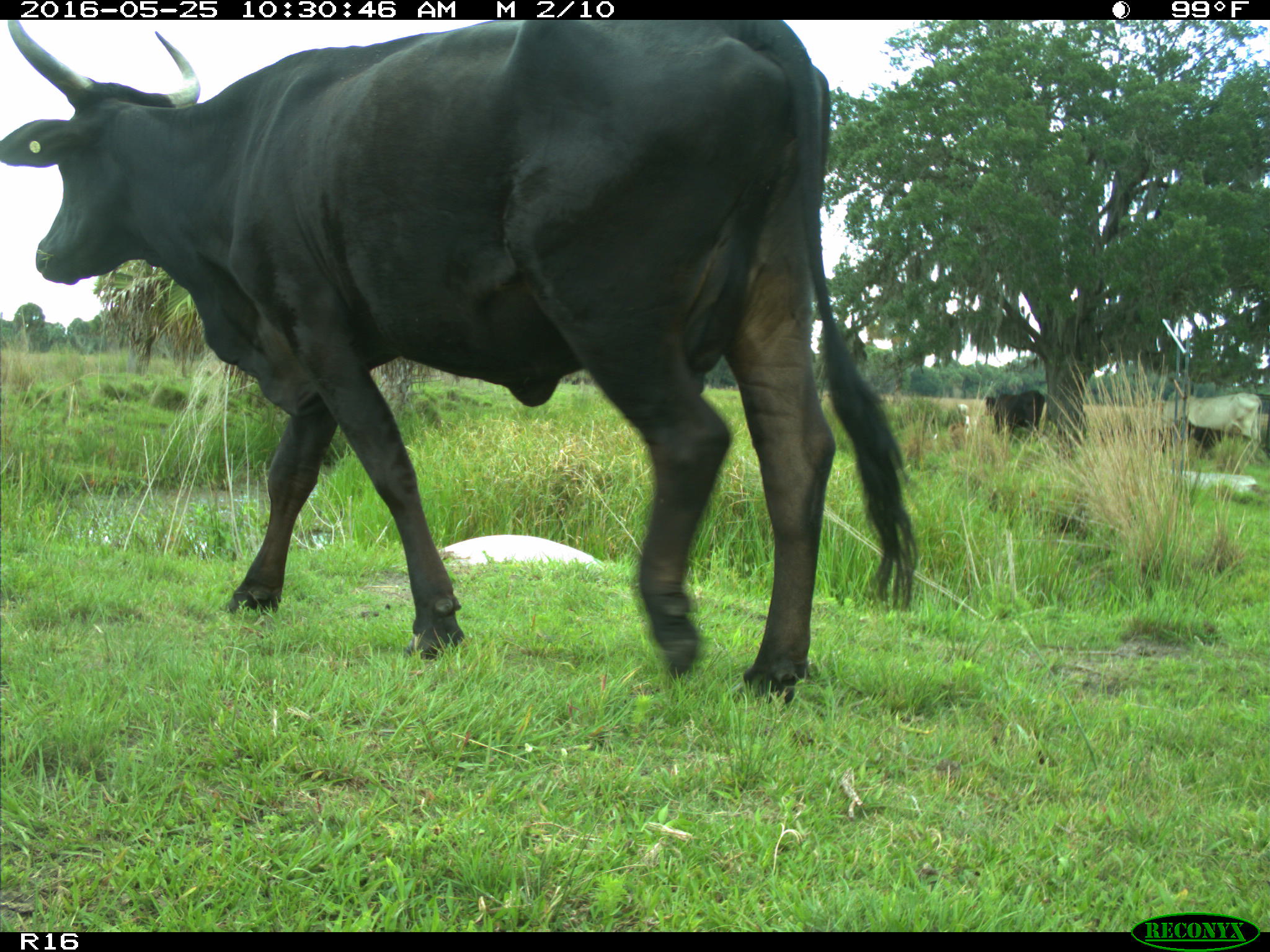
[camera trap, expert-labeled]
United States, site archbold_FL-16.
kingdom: Animalia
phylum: Chordata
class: Mammalia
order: Artiodactyla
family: Bovidae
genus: Bos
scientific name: Bos taurus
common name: domestic cow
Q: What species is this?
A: Bos taurus (domestic cow).